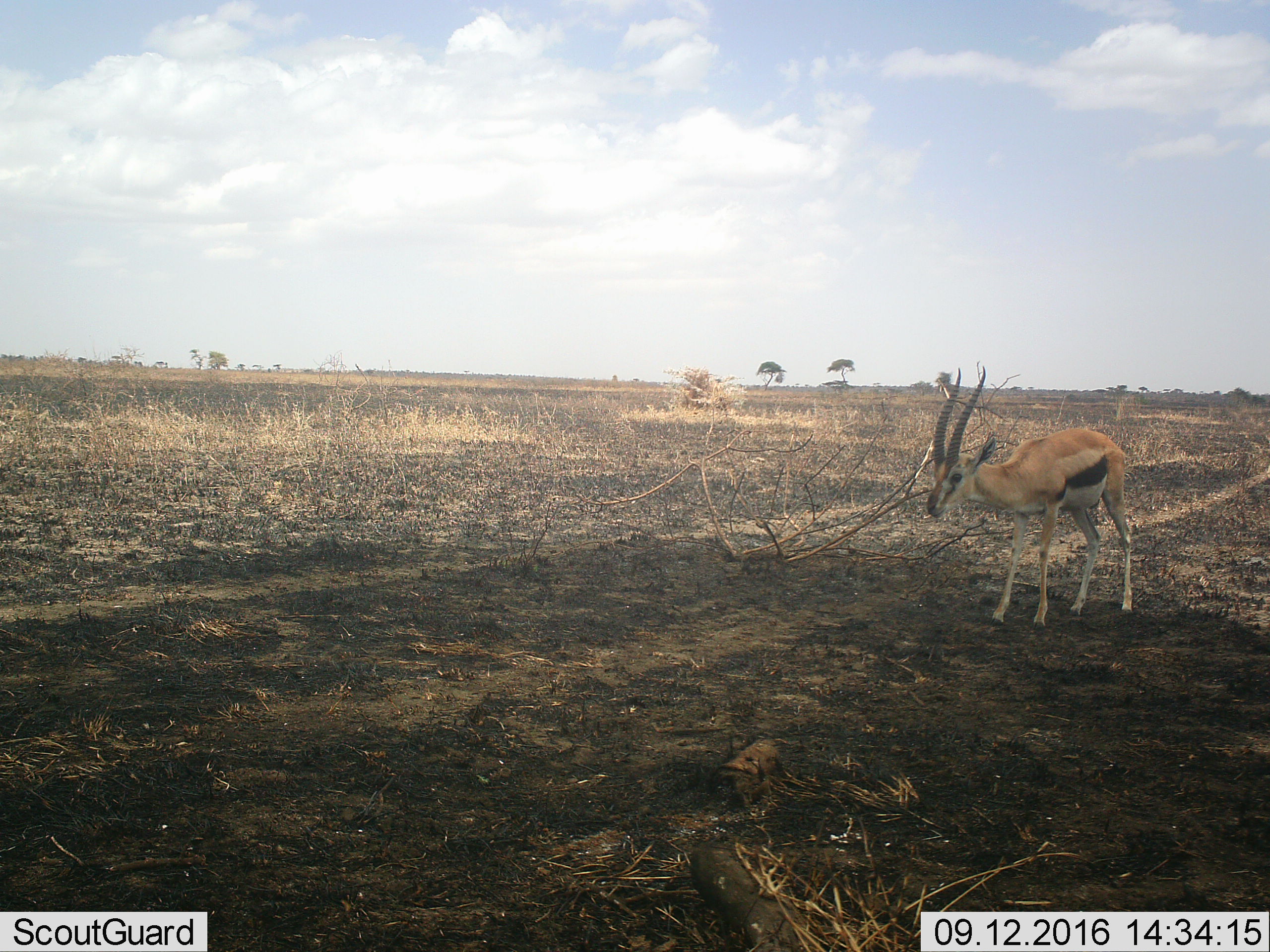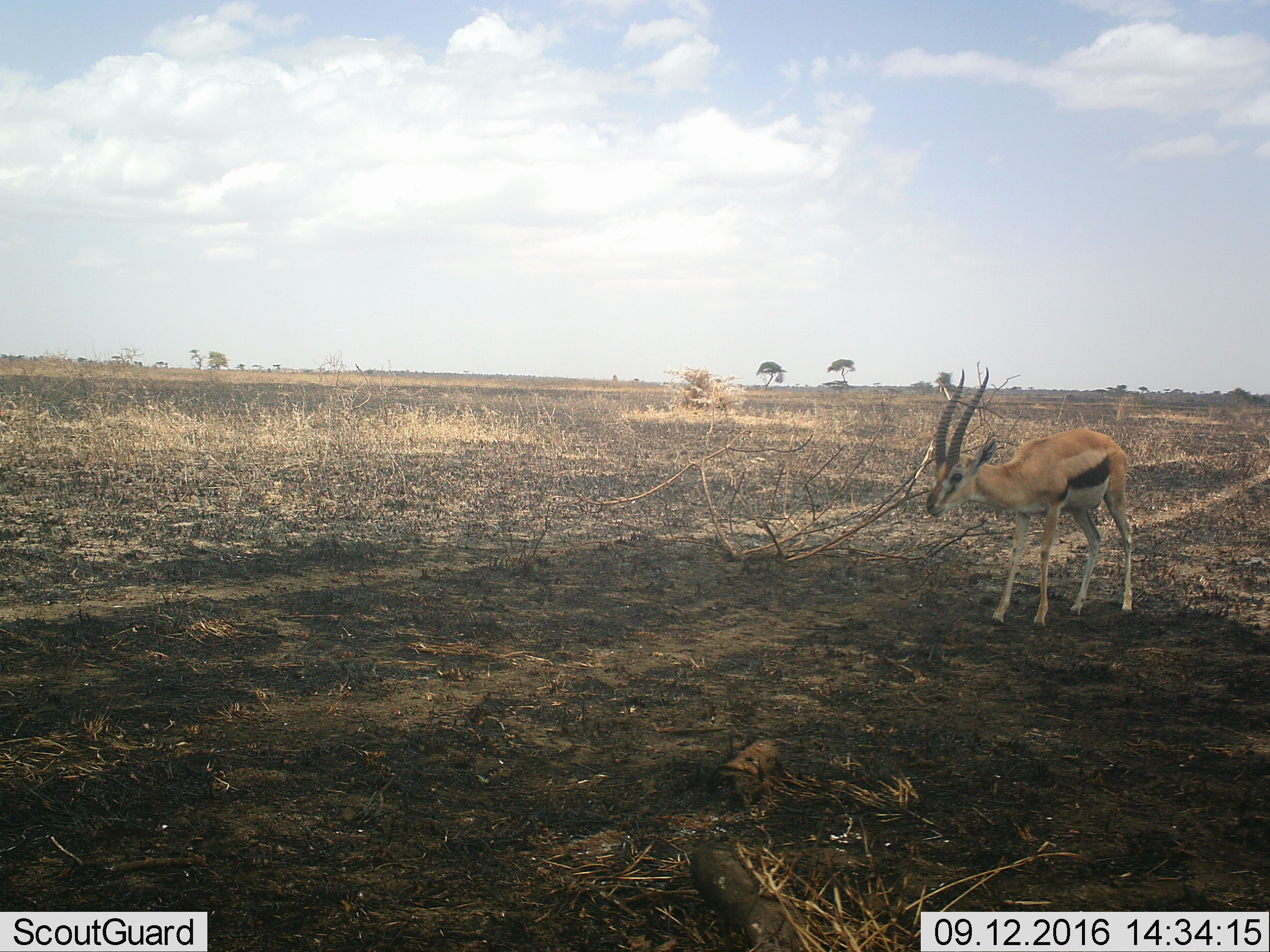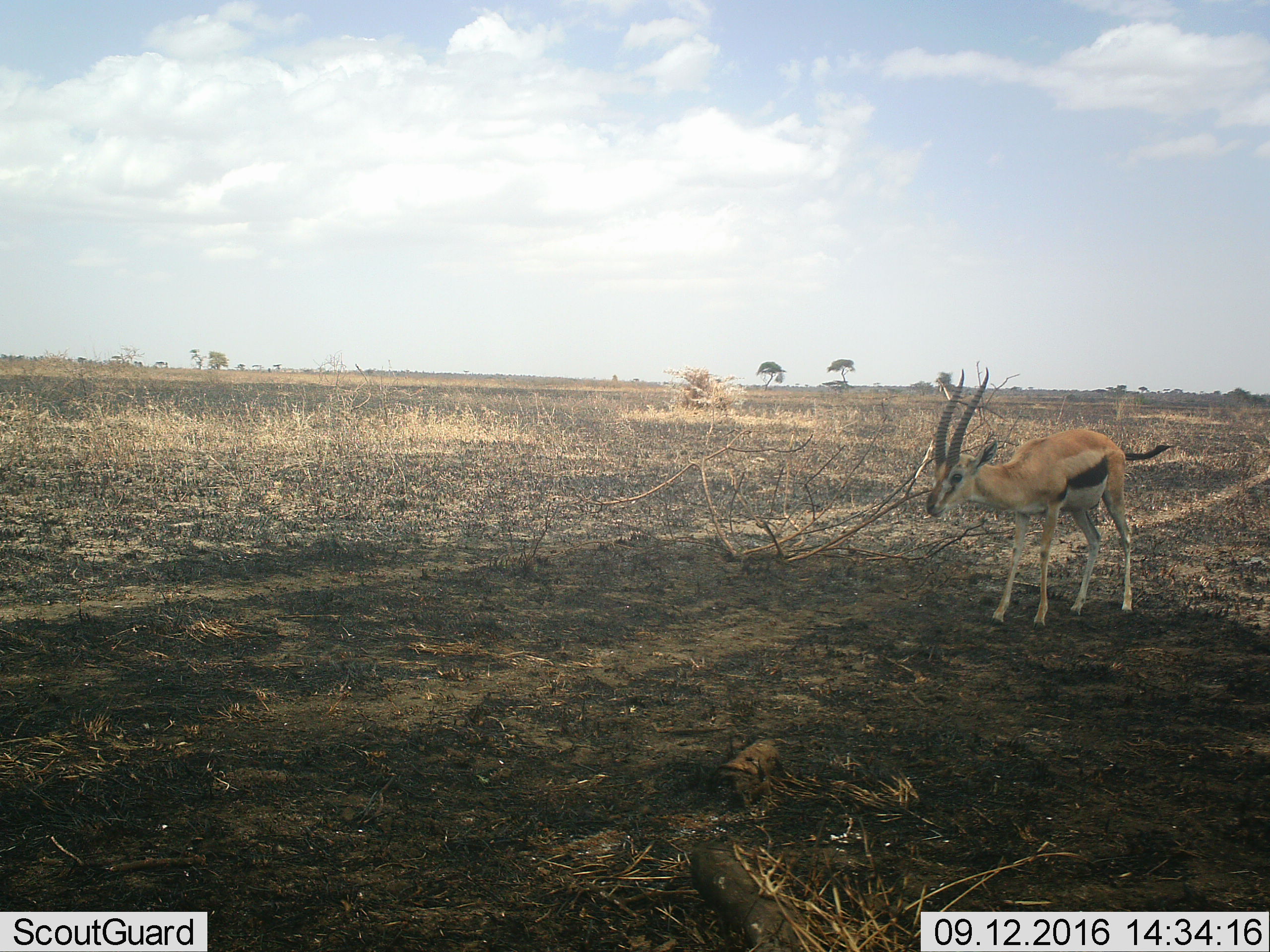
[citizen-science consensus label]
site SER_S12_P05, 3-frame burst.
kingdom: Animalia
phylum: Chordata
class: Mammalia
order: Artiodactyla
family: Bovidae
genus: Eudorcas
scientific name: Eudorcas thomsonii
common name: thomson's gazelle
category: gazellethomsons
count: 1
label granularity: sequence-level